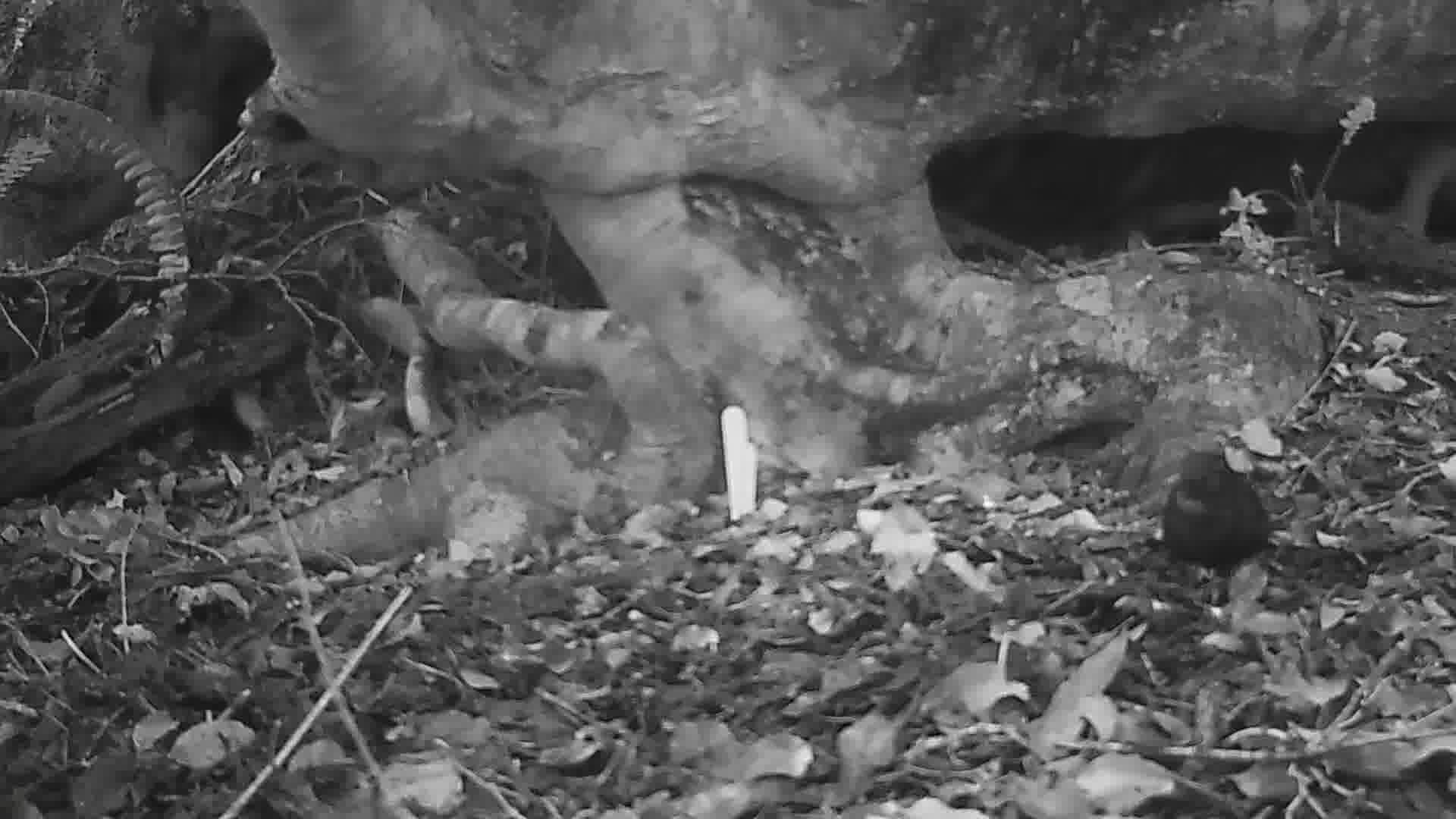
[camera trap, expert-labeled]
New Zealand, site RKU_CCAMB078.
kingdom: Animalia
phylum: Chordata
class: Aves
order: Passeriformes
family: Turdidae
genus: Turdus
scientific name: Turdus merula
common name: eurasian blackbird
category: blackbird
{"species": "blackbird (eurasian blackbird) (Turdus merula)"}